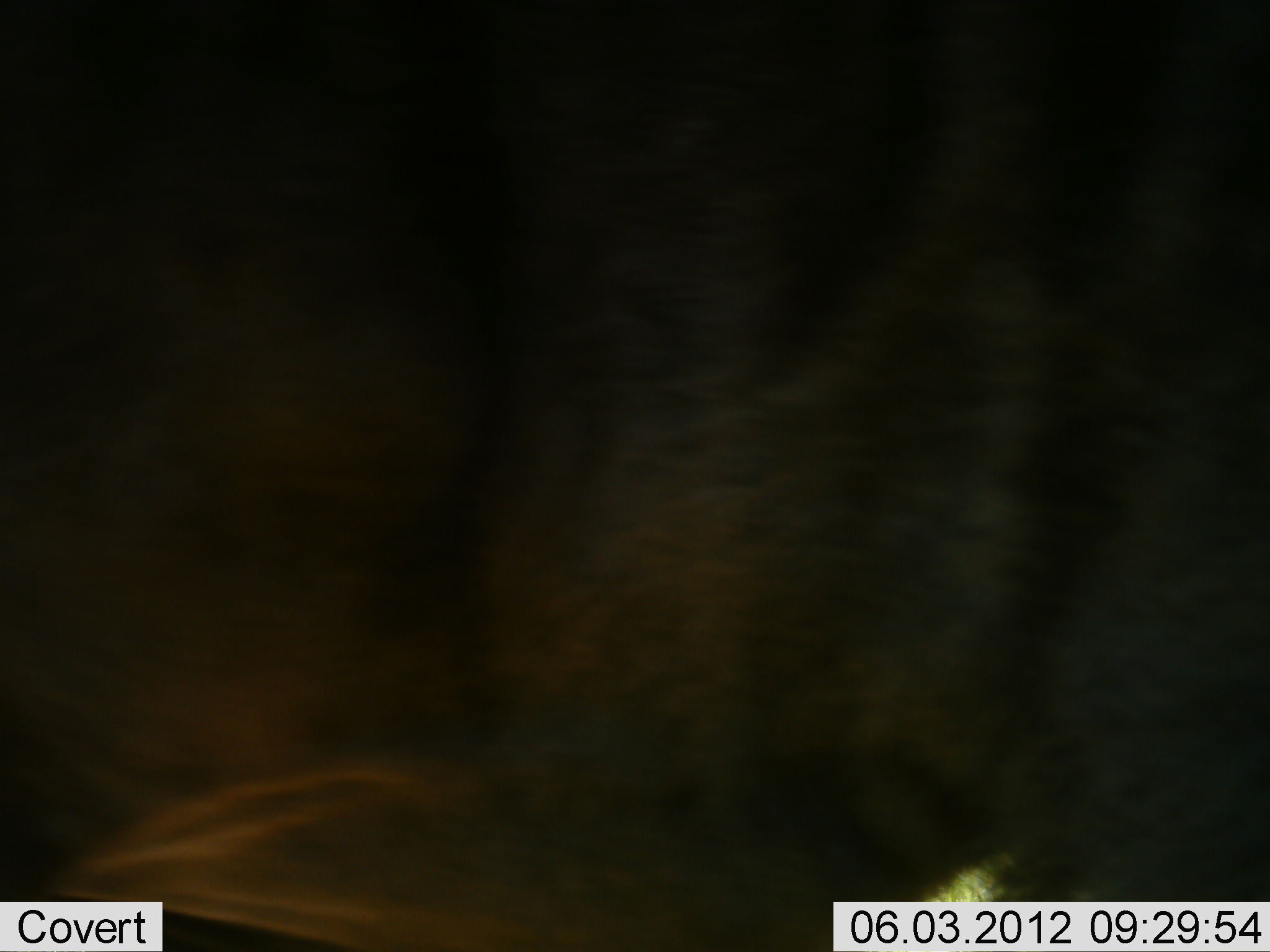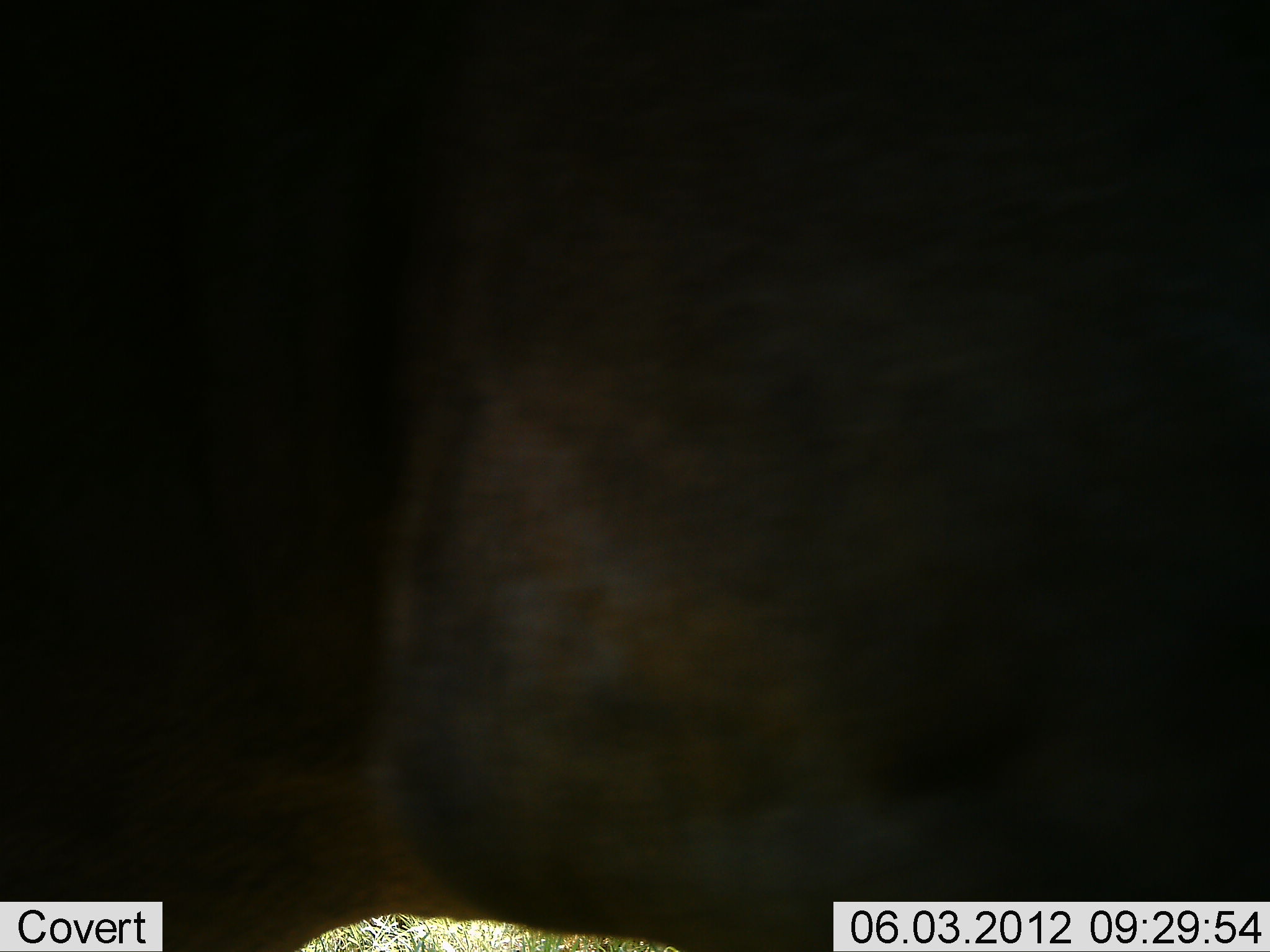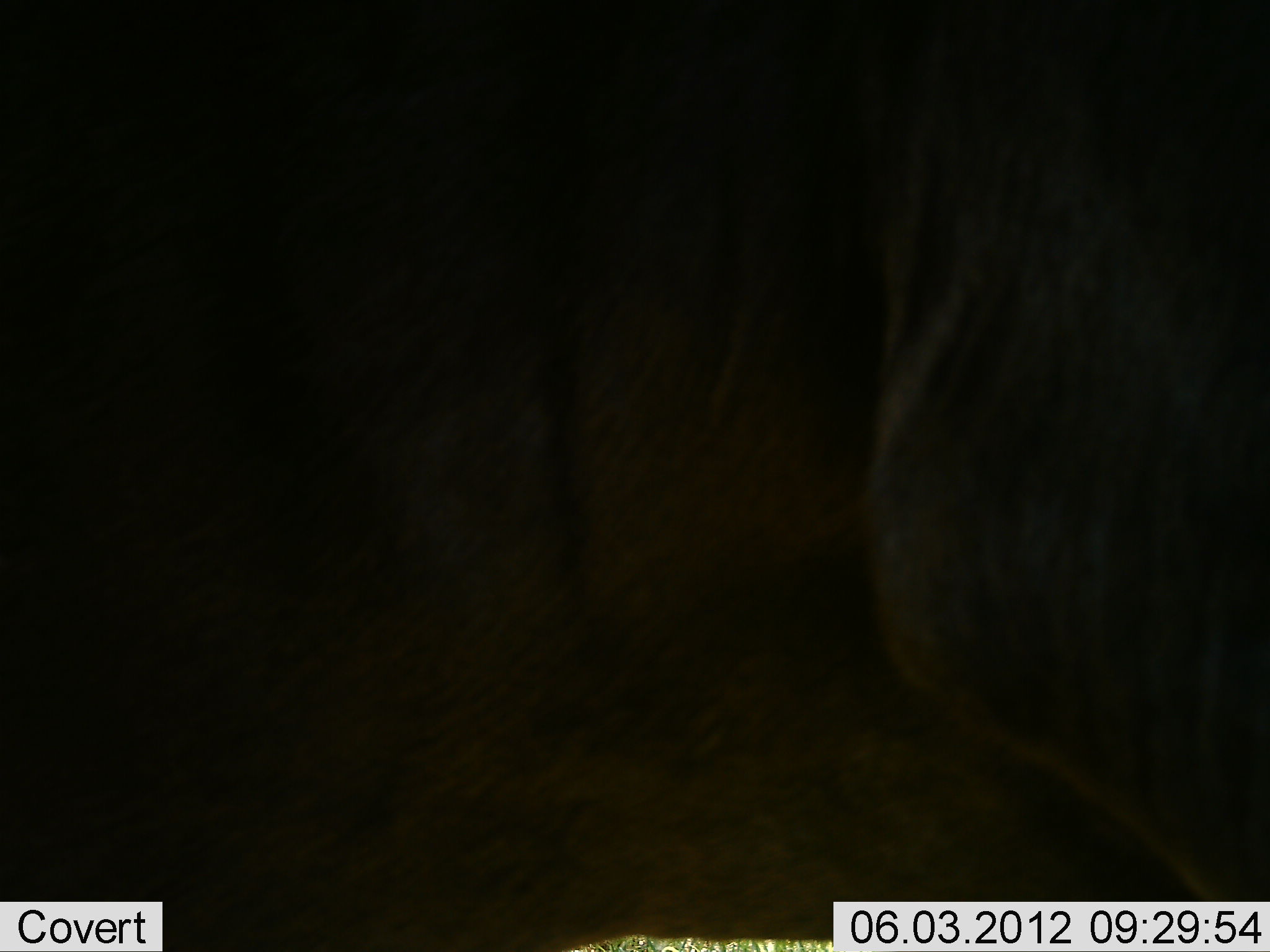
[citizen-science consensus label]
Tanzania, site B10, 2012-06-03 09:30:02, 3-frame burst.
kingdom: Animalia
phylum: Chordata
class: Mammalia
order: Artiodactyla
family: Bovidae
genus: Connochaetes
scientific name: Connochaetes taurinus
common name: blue wildebeest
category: wildebeest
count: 1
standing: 70%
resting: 0%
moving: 40%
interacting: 0%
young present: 0%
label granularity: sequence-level